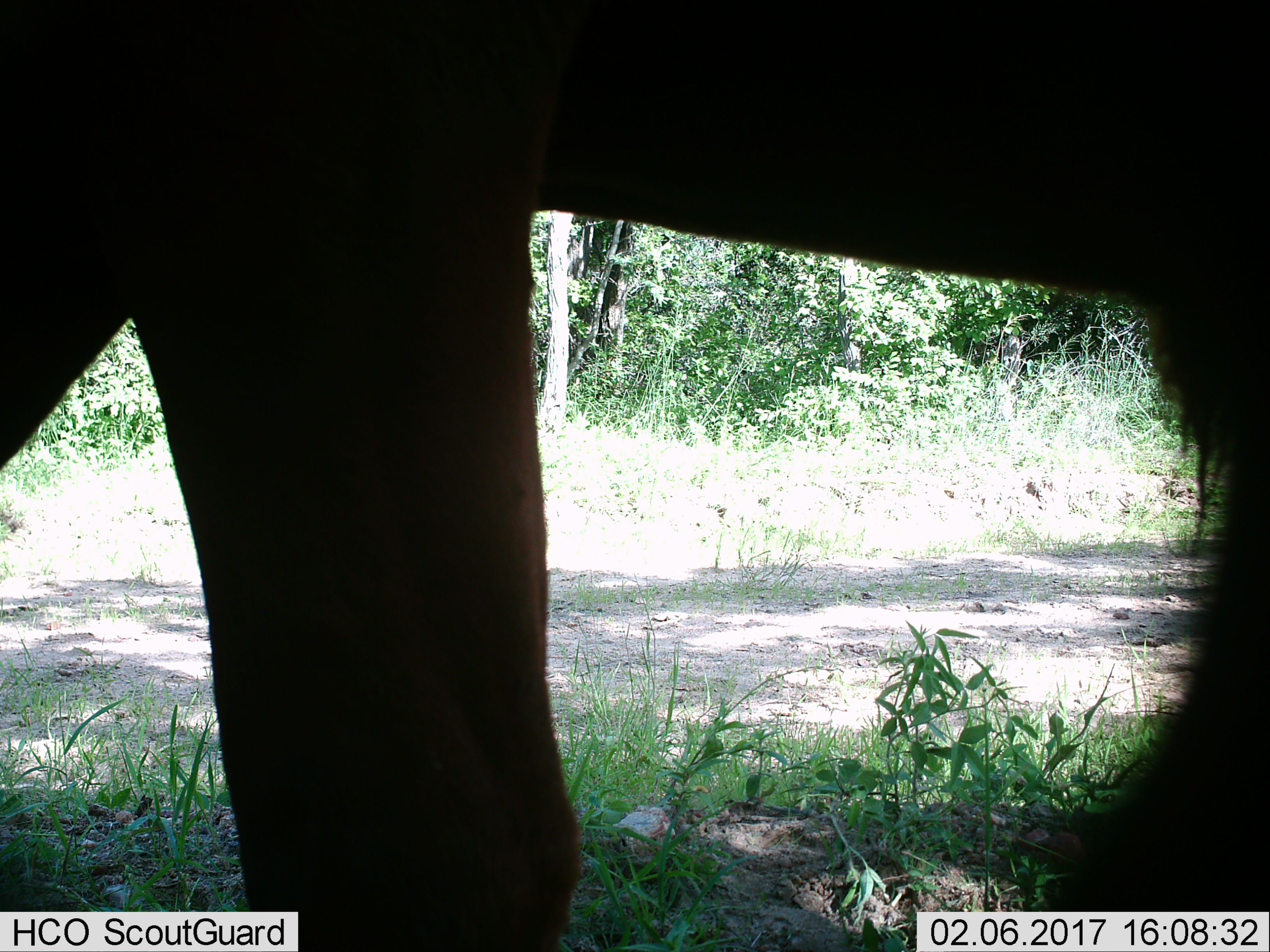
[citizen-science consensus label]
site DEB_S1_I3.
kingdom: Animalia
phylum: Chordata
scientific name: Vertebrata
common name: domestic animal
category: domesticanimal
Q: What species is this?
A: Domesticanimal (domestic animal) (Vertebrata).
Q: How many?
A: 1.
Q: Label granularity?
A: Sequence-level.